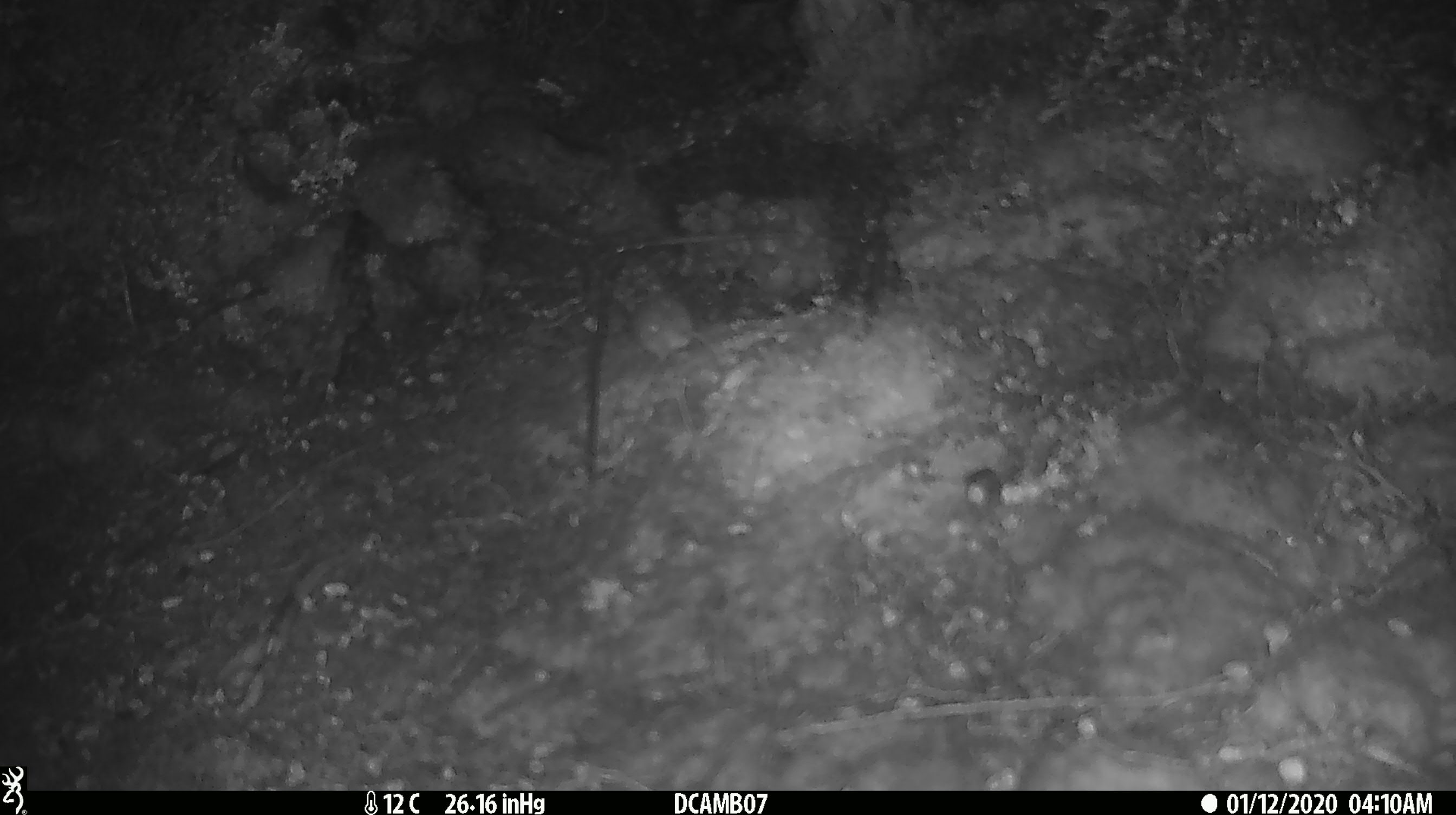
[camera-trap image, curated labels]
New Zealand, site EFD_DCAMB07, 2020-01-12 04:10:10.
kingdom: Animalia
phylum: Chordata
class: Mammalia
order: Rodentia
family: Muridae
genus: Mus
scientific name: Mus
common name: mouse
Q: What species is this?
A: Mouse (Mus).